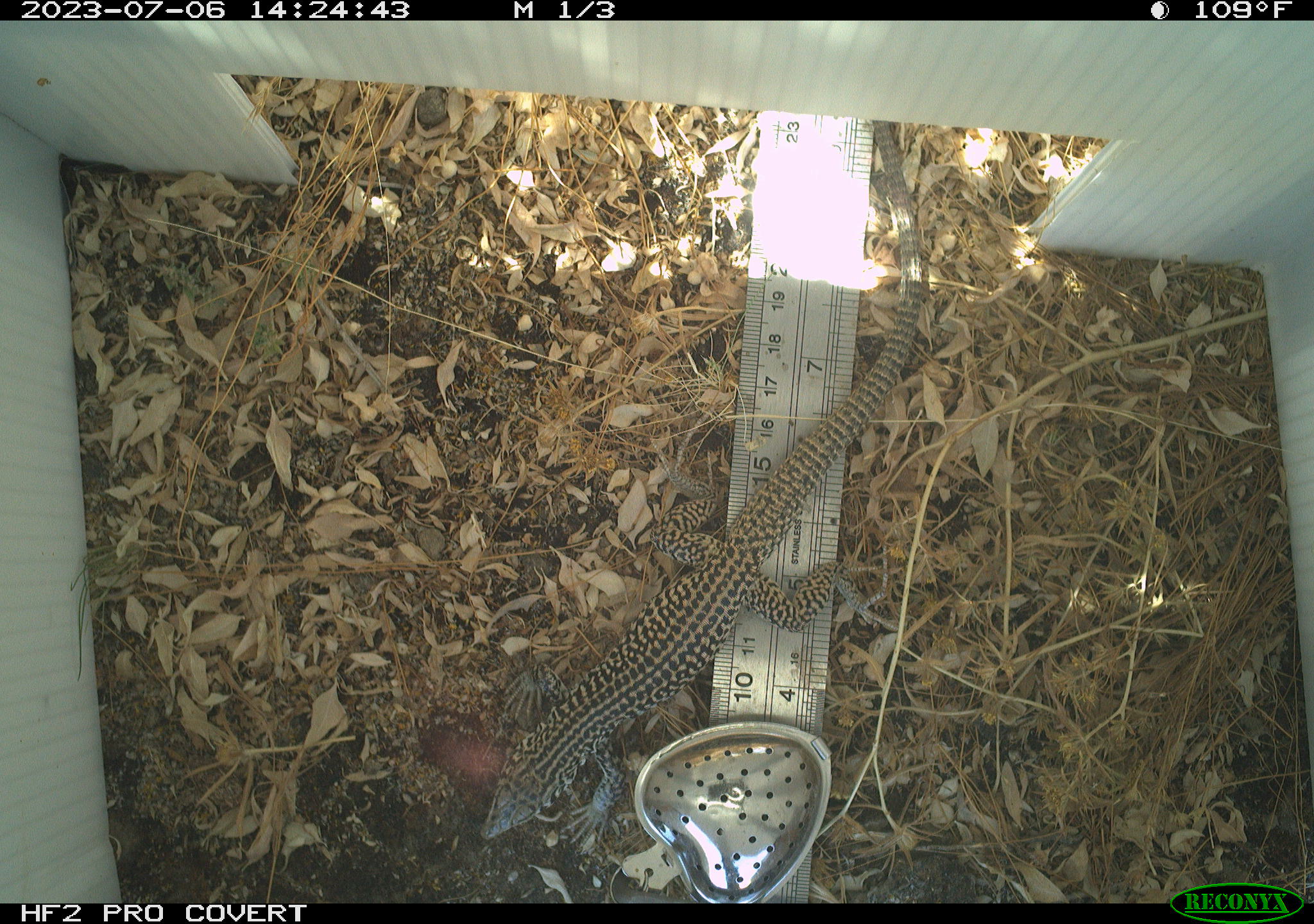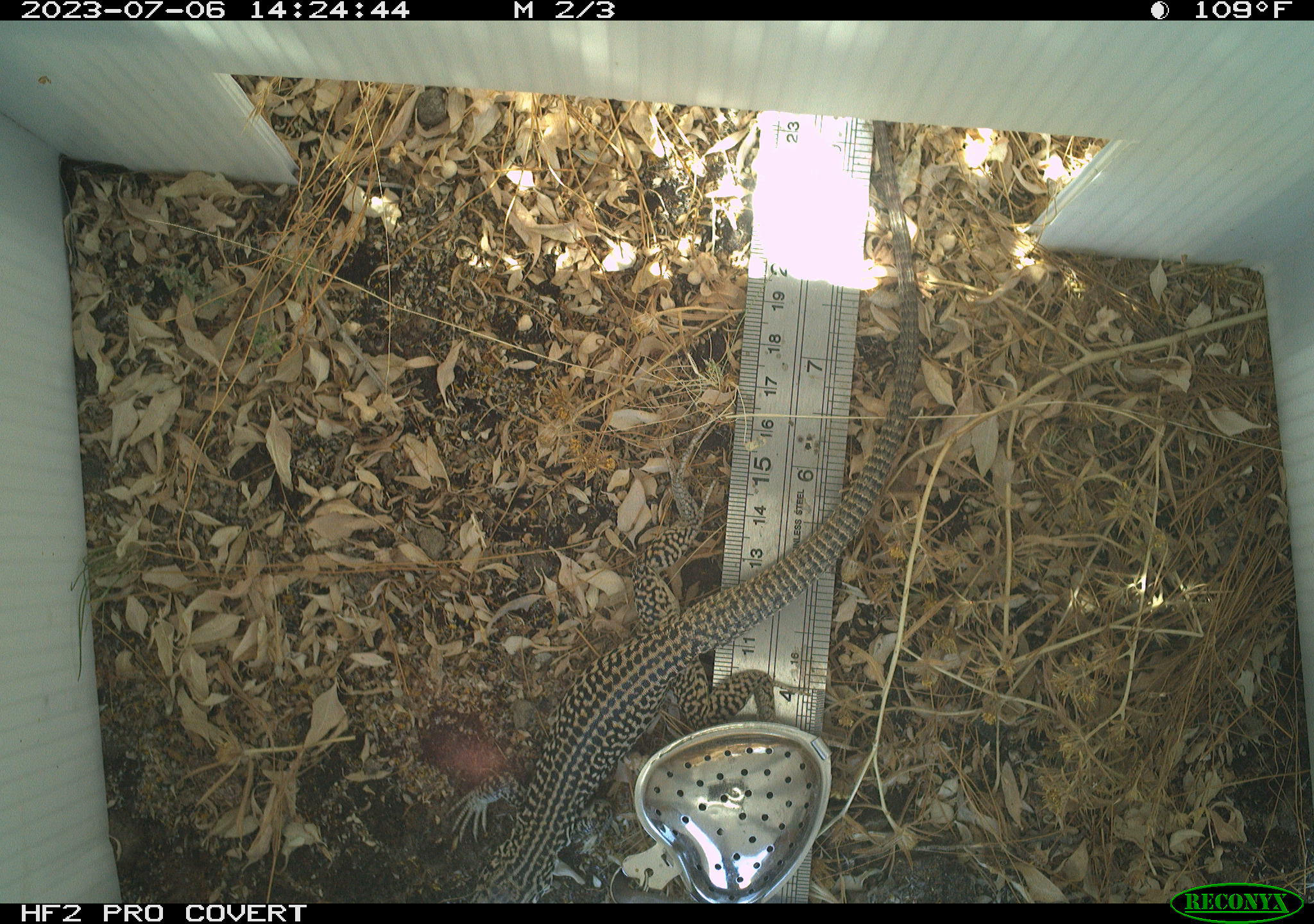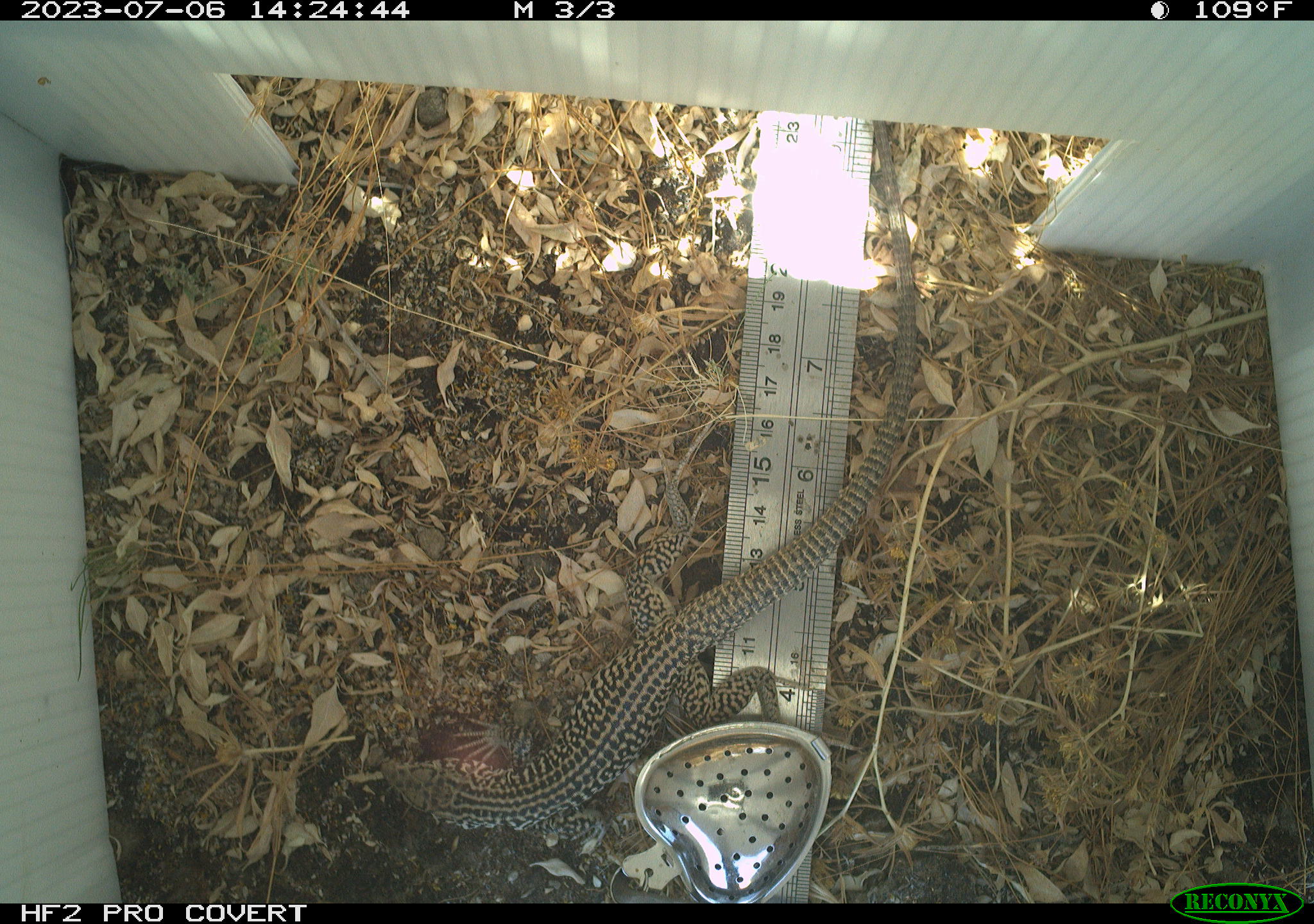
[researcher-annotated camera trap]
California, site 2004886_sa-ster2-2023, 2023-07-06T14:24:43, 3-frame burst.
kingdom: Animalia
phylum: Chordata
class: Reptilia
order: Squamata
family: Teiidae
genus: Aspidoscelis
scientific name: Aspidoscelis tigris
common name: western whiptail